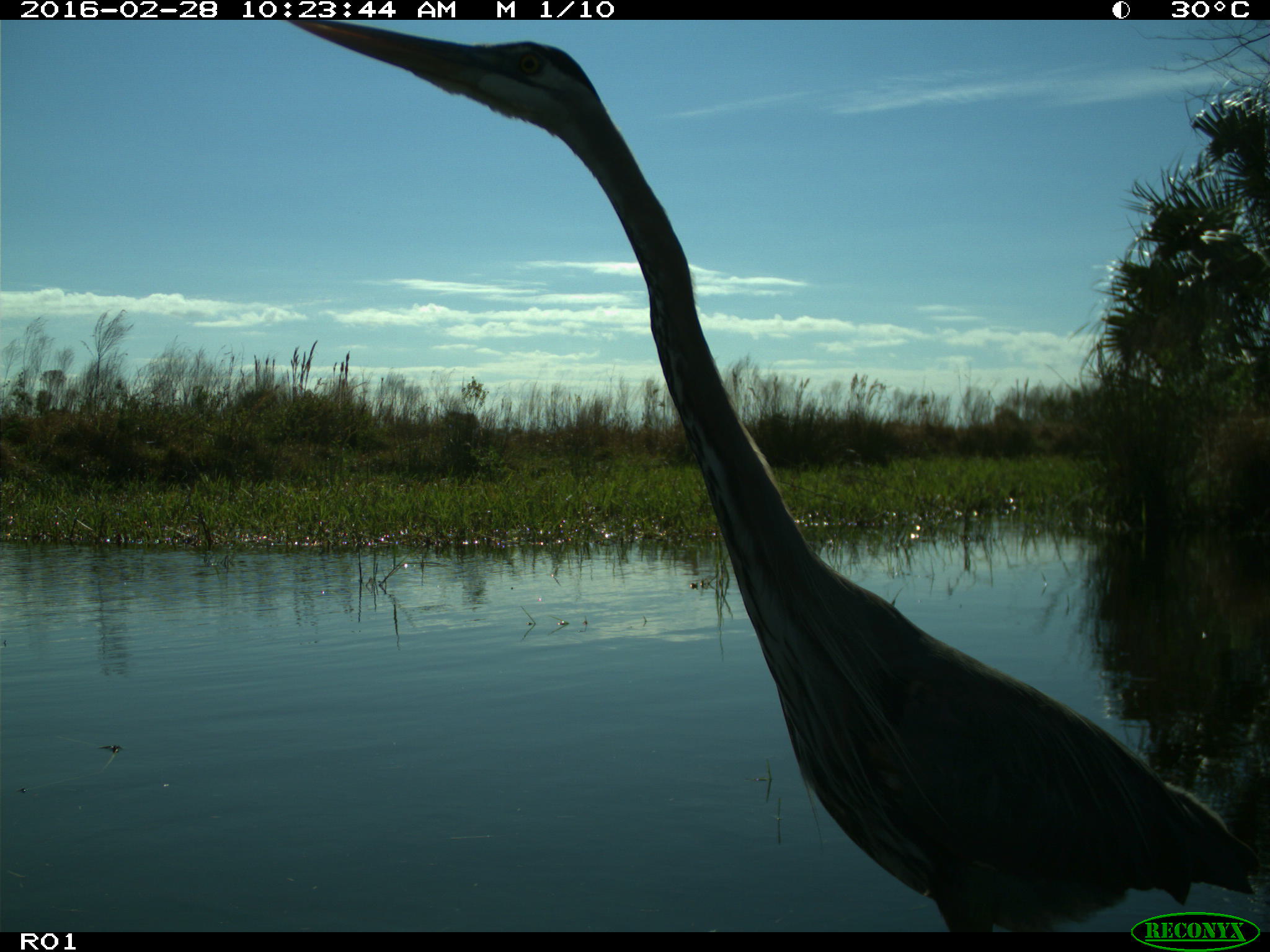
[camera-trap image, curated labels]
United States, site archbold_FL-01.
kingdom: Animalia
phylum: Chordata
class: Aves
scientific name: Aves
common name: birds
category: unidentified bird